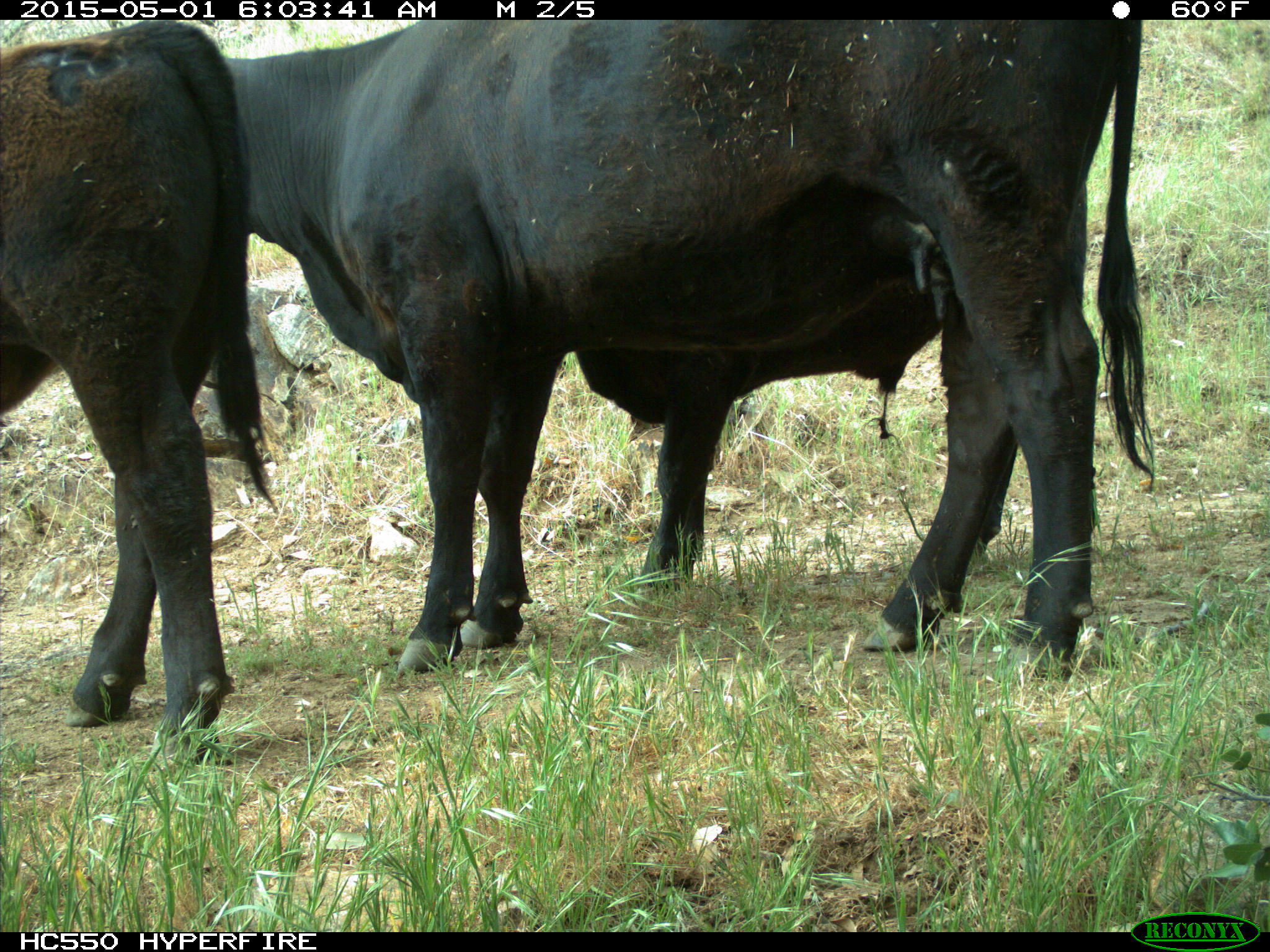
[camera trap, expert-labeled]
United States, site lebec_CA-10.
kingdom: Animalia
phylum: Chordata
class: Mammalia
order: Artiodactyla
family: Bovidae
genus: Bos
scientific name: Bos taurus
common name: domestic cow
Bos taurus (domestic cow).